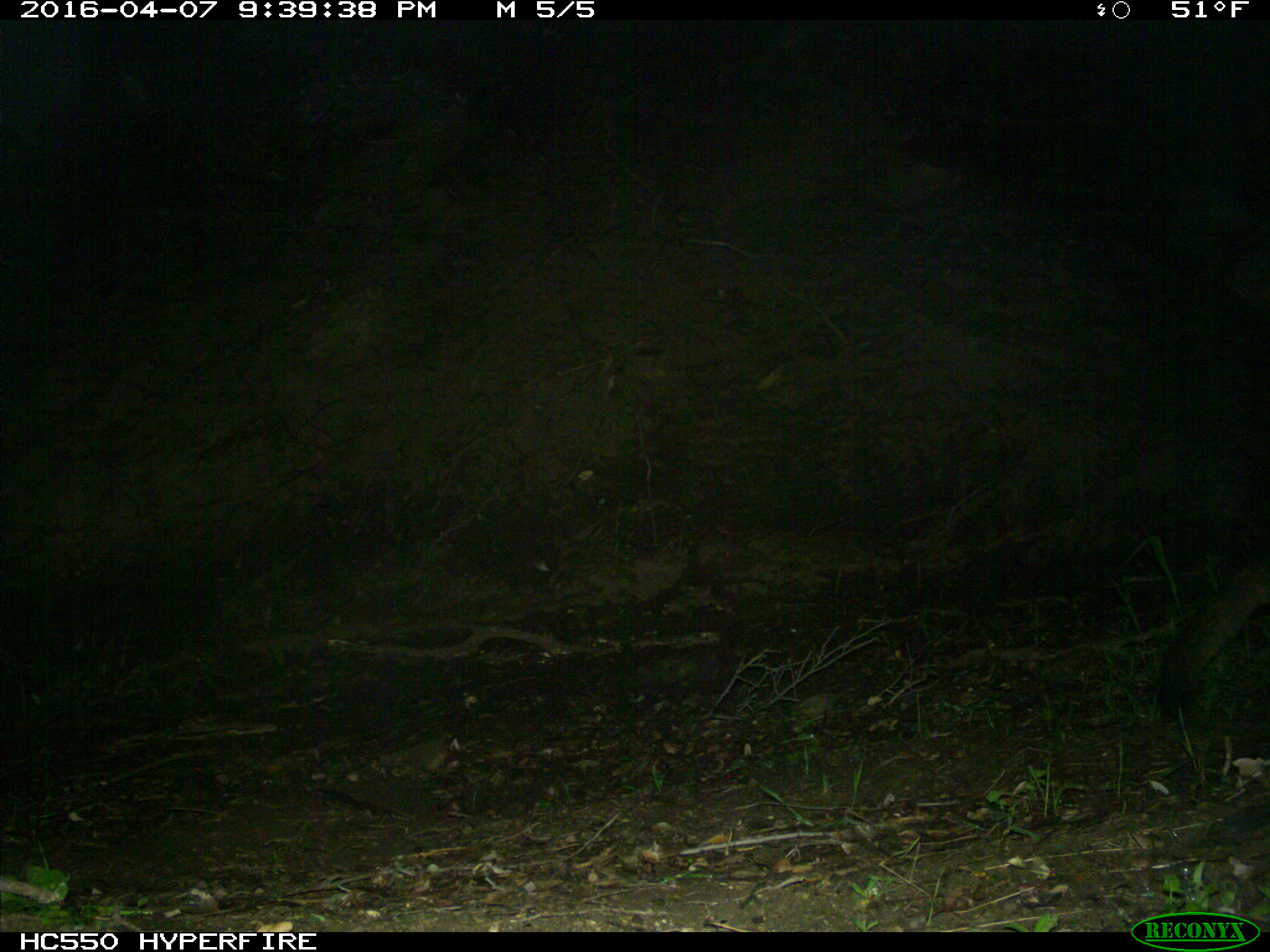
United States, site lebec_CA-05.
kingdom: Animalia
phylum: Chordata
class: Mammalia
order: Carnivora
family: Felidae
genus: Puma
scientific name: Puma concolor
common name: mountain lion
Puma concolor (mountain lion).